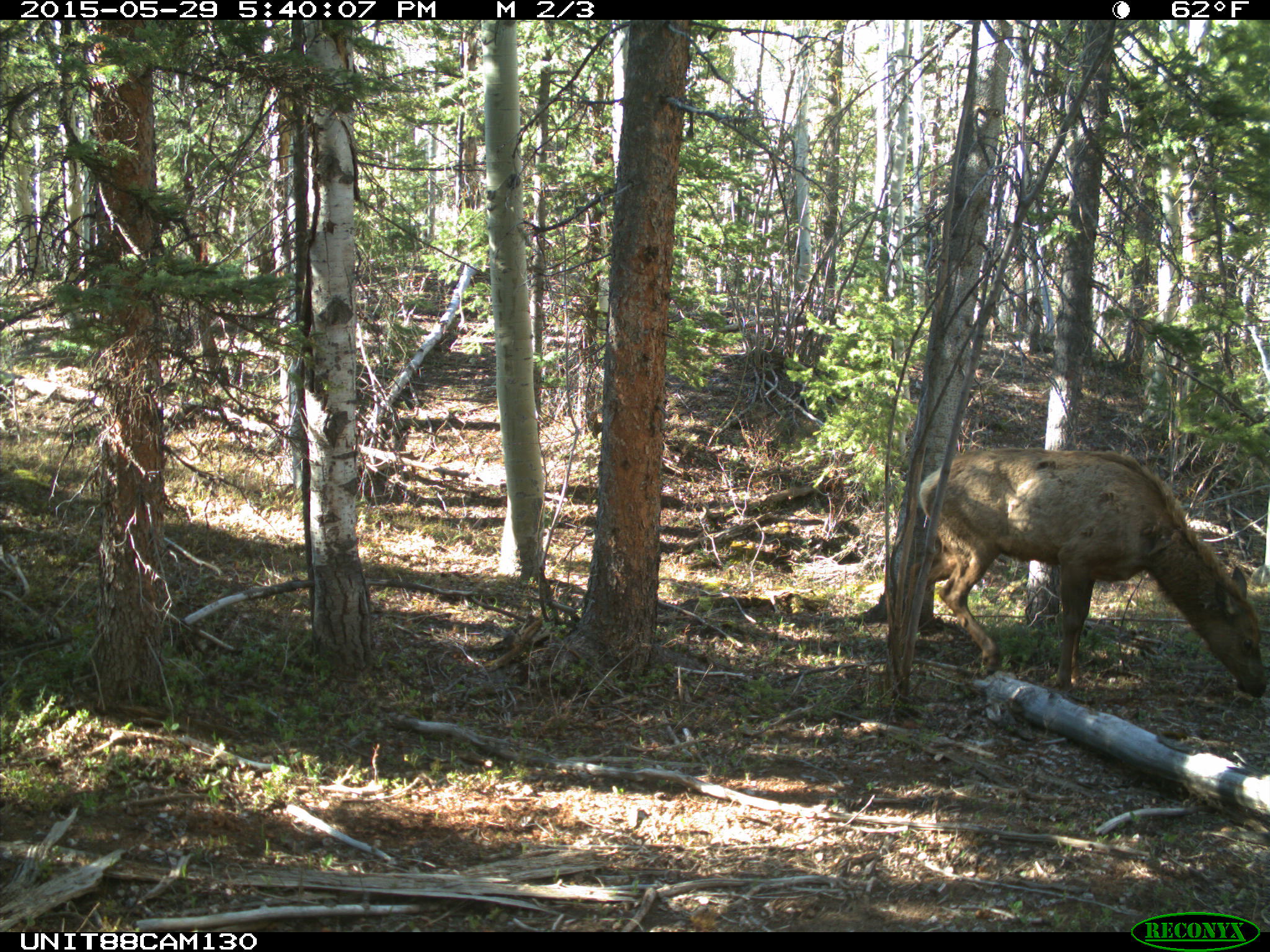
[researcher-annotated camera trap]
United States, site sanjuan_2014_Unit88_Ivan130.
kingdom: Animalia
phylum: Chordata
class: Mammalia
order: Artiodactyla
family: Cervidae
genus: Cervus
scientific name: Cervus elaphus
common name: red deer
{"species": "Cervus elaphus (red deer)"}